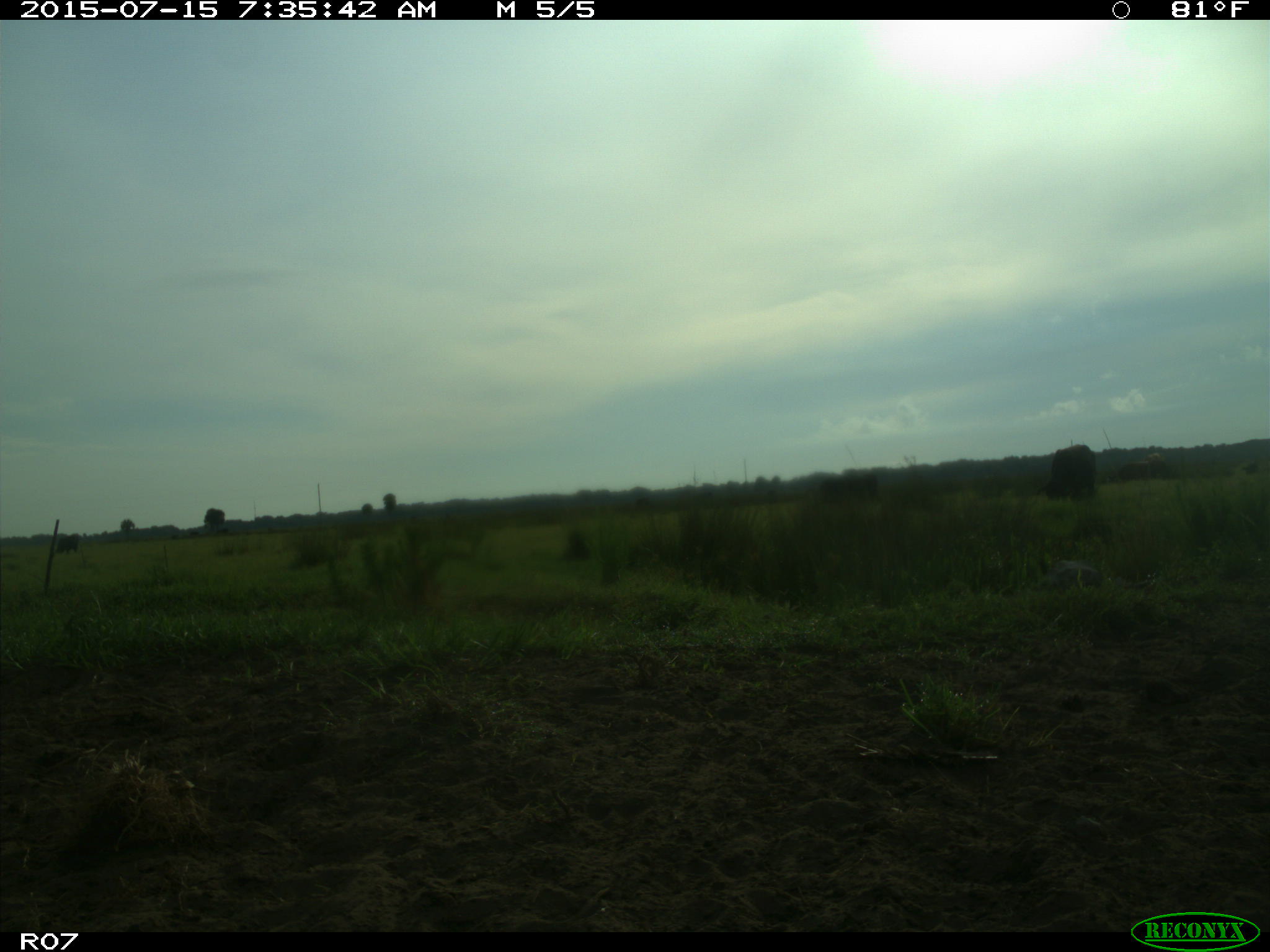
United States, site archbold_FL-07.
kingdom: Animalia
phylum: Chordata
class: Mammalia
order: Artiodactyla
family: Bovidae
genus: Bos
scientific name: Bos taurus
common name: domestic cow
Bos taurus (domestic cow).